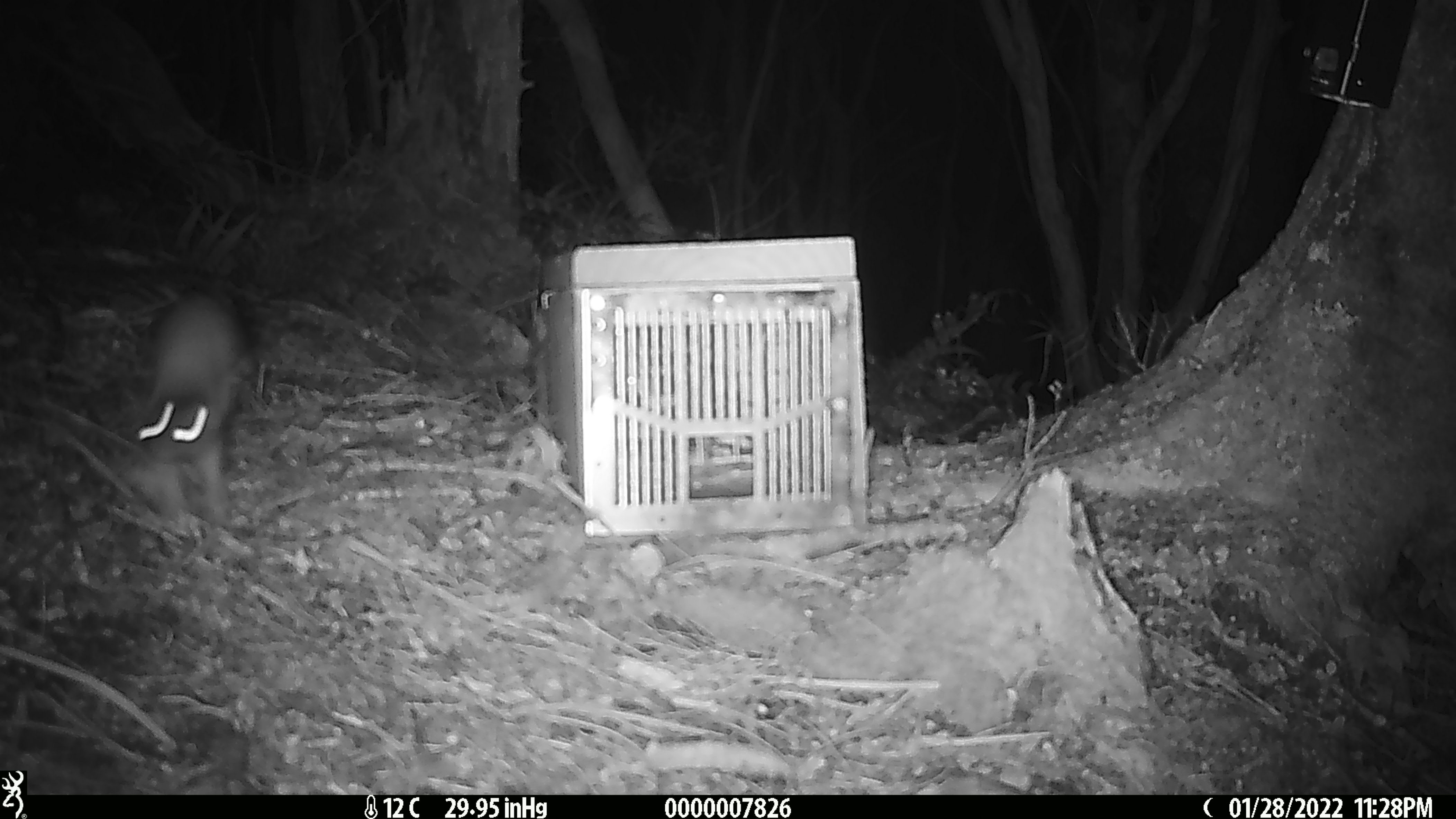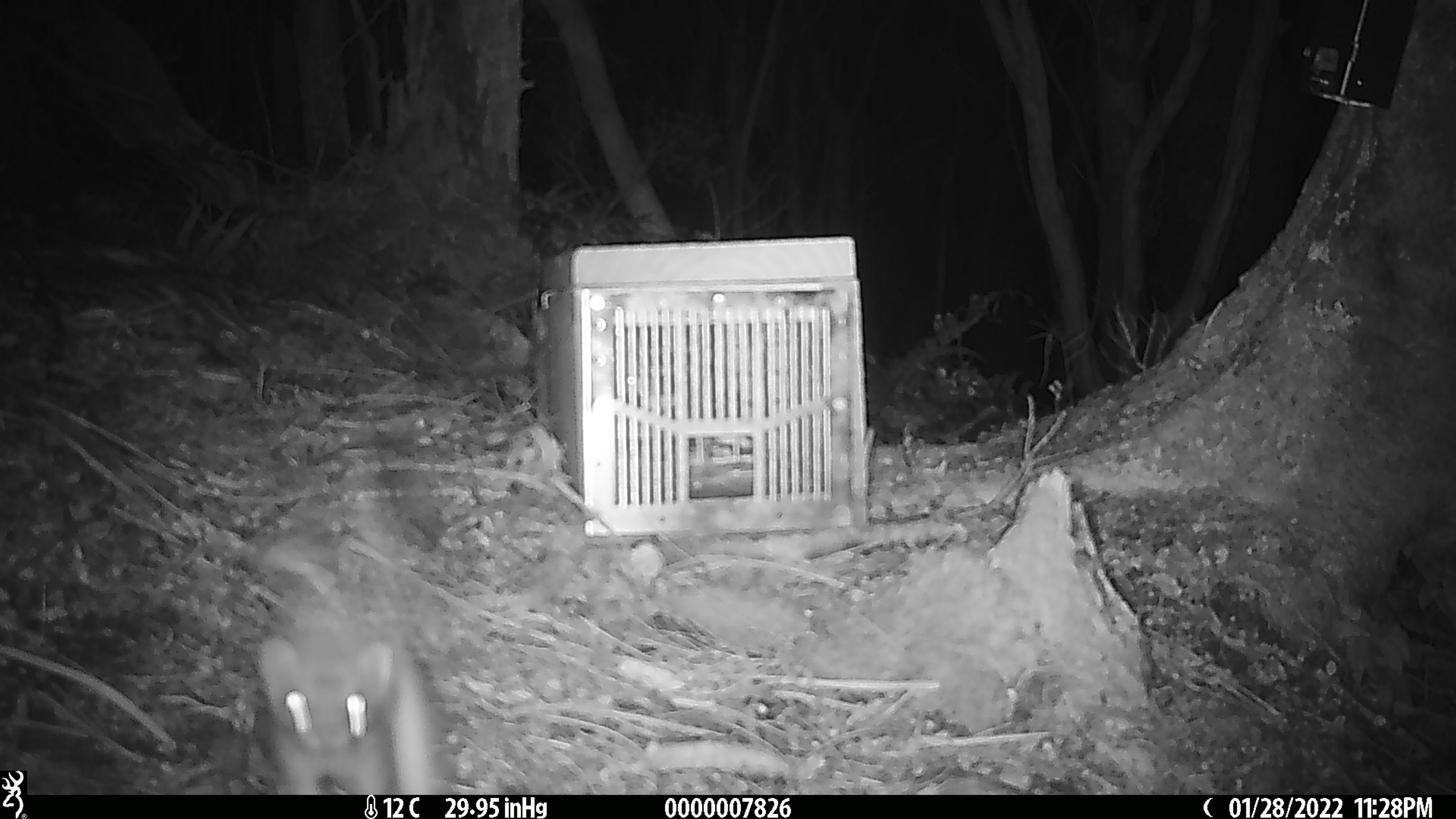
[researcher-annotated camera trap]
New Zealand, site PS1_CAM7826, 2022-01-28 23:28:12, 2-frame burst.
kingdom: Animalia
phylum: Chordata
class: Mammalia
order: Carnivora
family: Mustelidae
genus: Mustela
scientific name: Mustela erminea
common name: stoat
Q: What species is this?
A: Stoat (Mustela erminea).